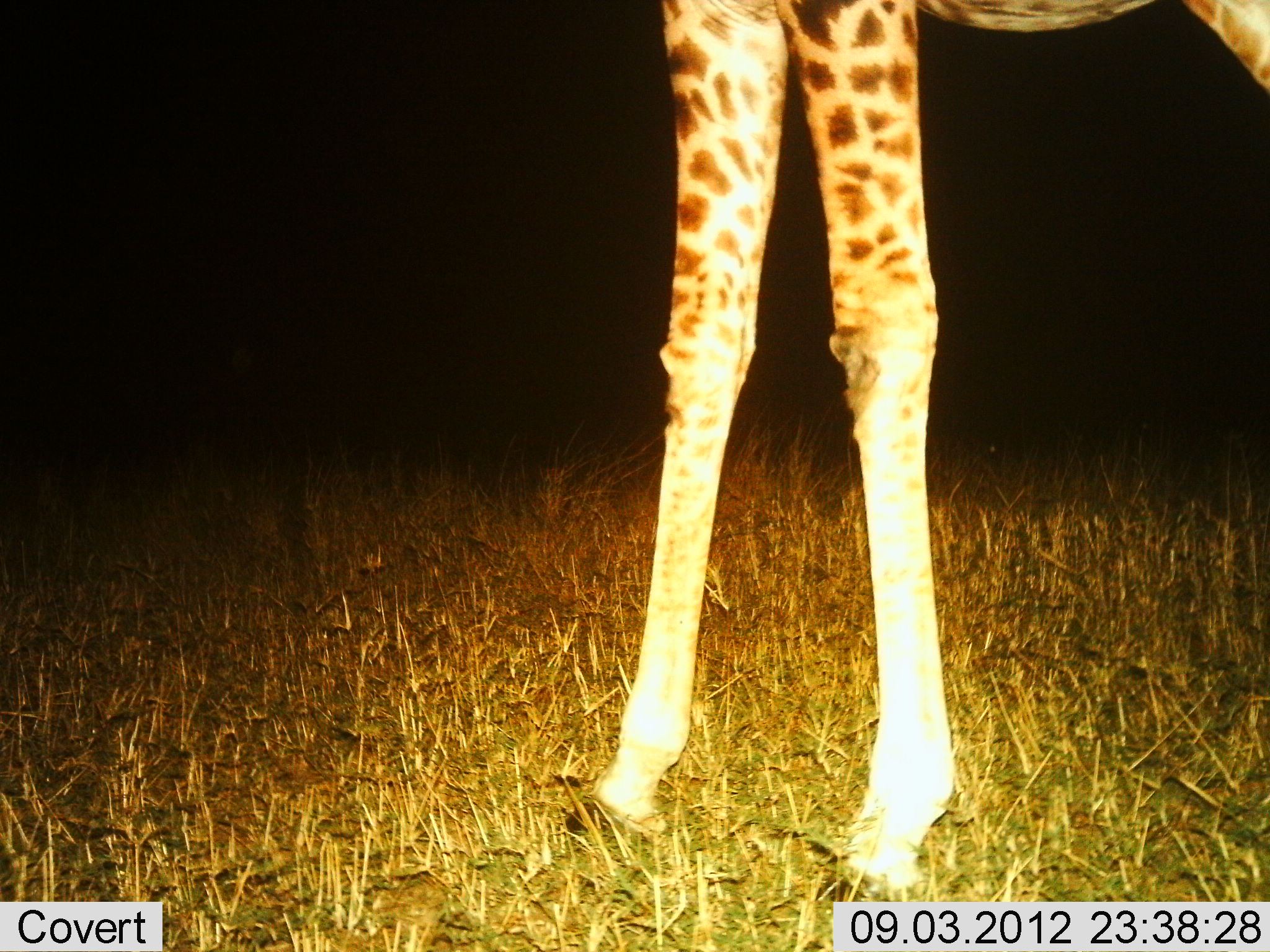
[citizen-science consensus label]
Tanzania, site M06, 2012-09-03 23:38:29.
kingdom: Animalia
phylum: Chordata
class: Mammalia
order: Artiodactyla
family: Giraffidae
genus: Giraffa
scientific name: Giraffa camelopardalis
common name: giraffe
Giraffe (Giraffa camelopardalis), count 1. Behavior (volunteer vote fractions): standing 100%, resting 0%, moving 0%, interacting 0%. Young present (vote fraction): 0%. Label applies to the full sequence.